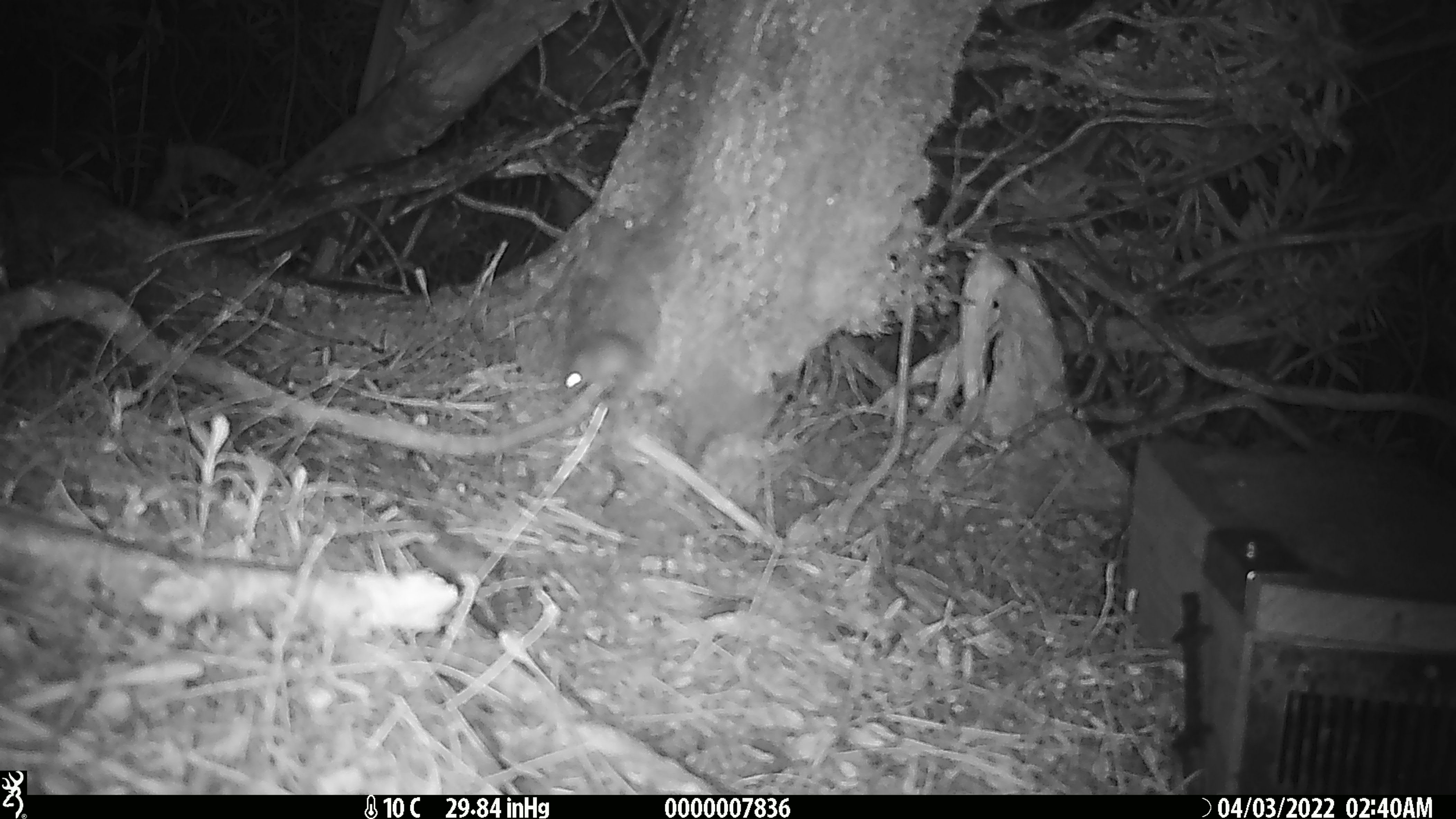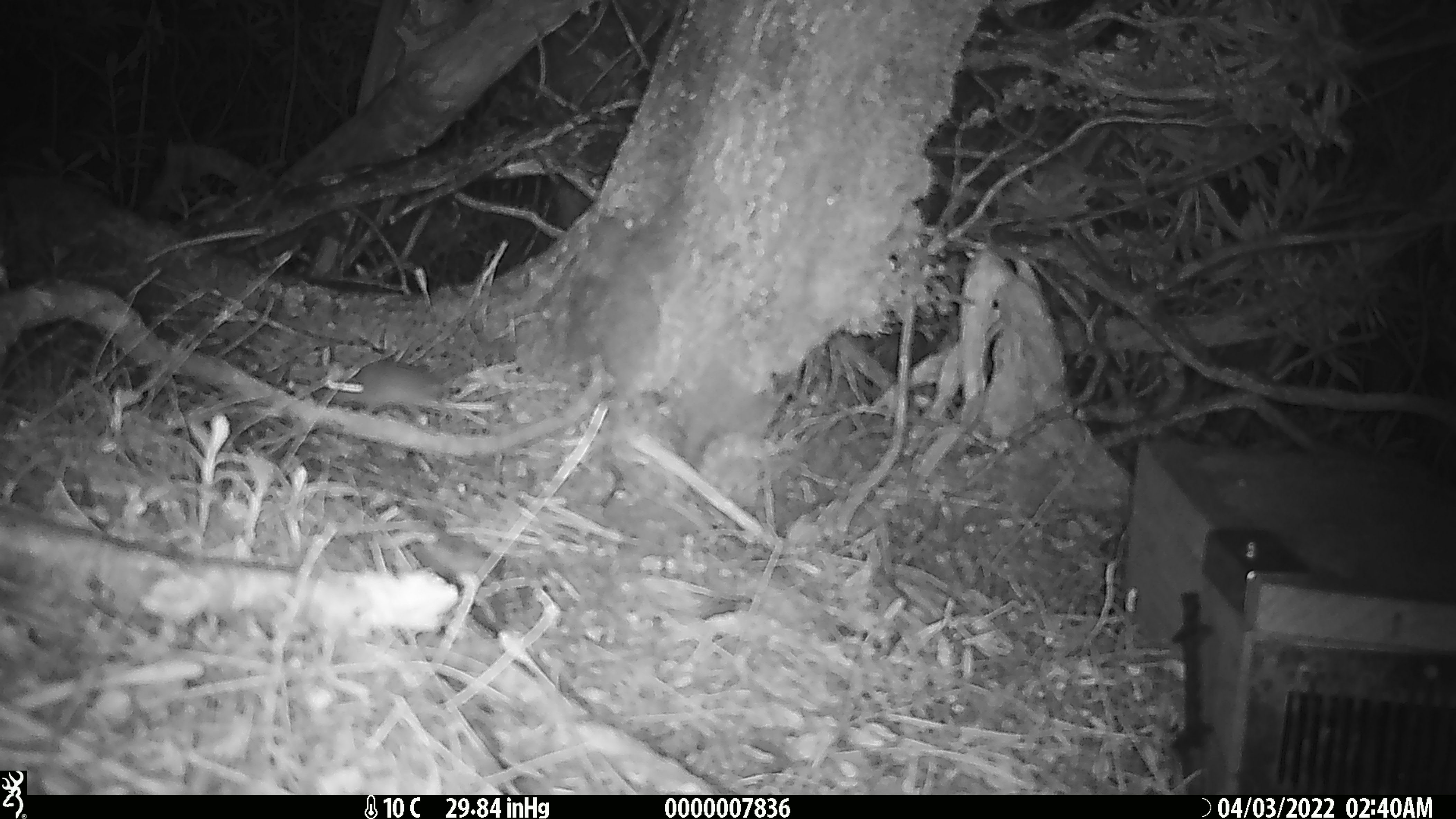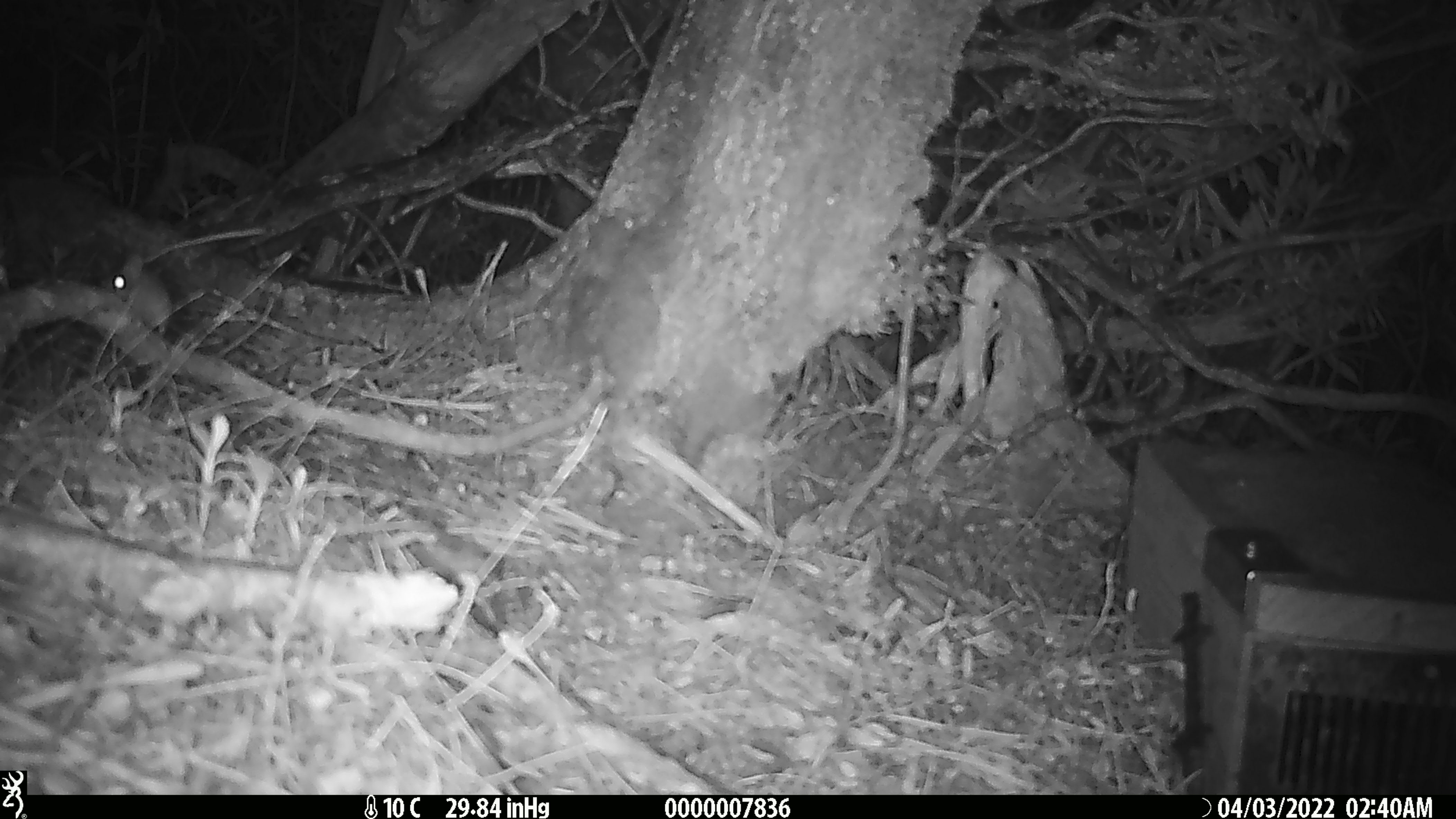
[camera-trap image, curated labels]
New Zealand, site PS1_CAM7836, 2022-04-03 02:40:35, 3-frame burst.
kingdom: Animalia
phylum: Chordata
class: Mammalia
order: Rodentia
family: Muridae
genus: Mus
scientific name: Mus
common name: mouse